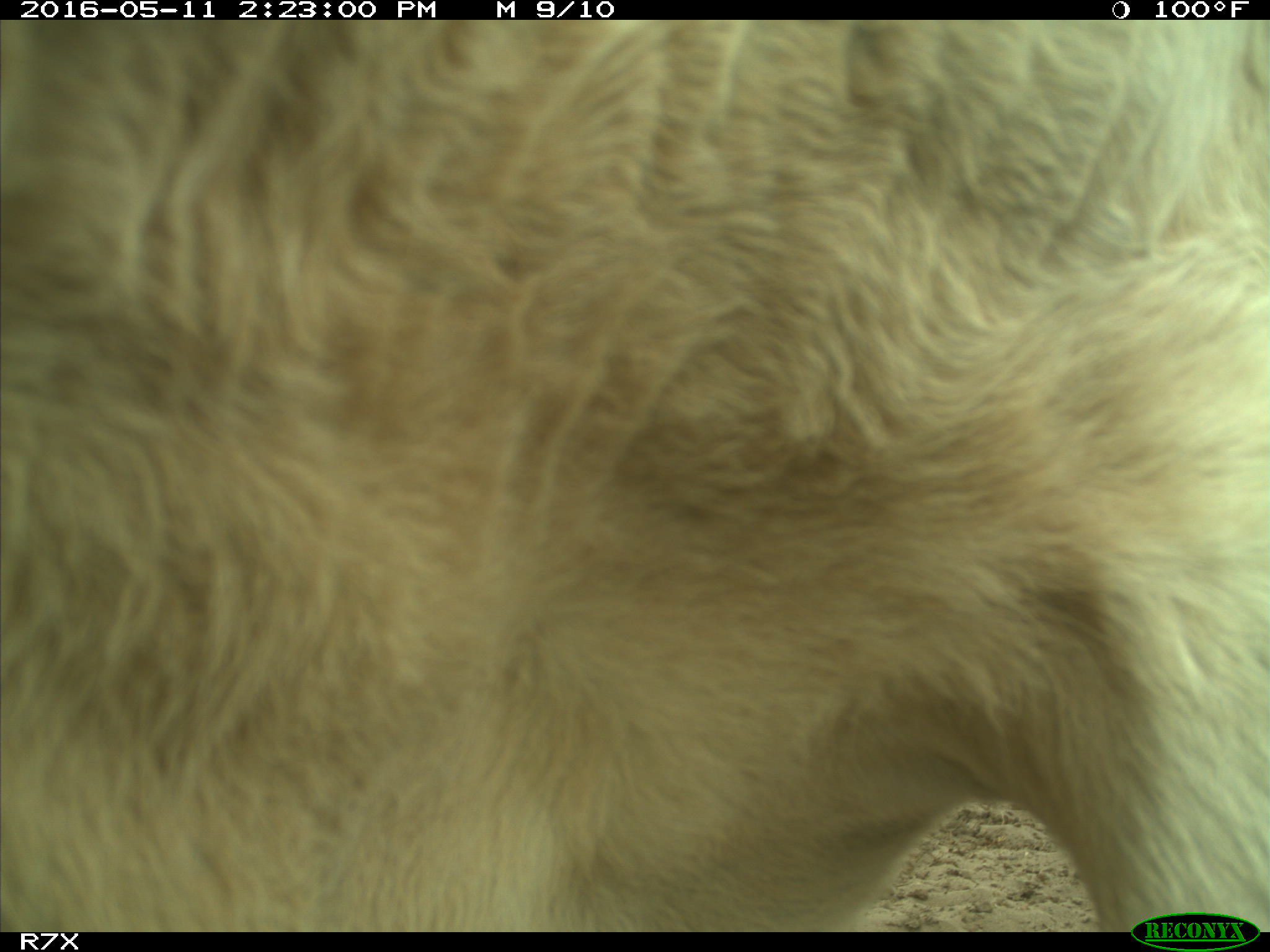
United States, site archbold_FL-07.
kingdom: Animalia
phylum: Chordata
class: Mammalia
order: Artiodactyla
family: Bovidae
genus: Bos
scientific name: Bos taurus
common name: domestic cow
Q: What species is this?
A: Bos taurus (domestic cow).